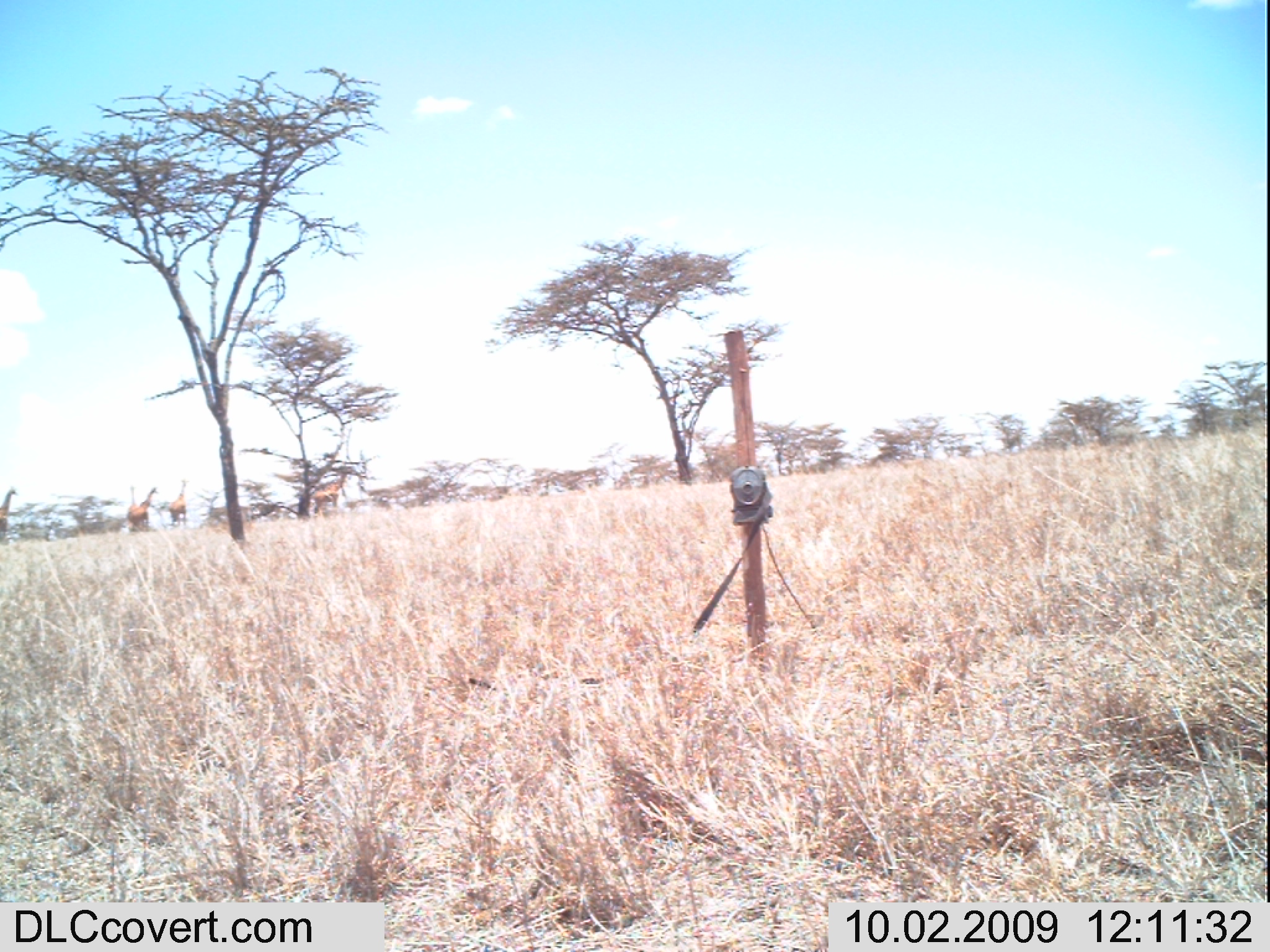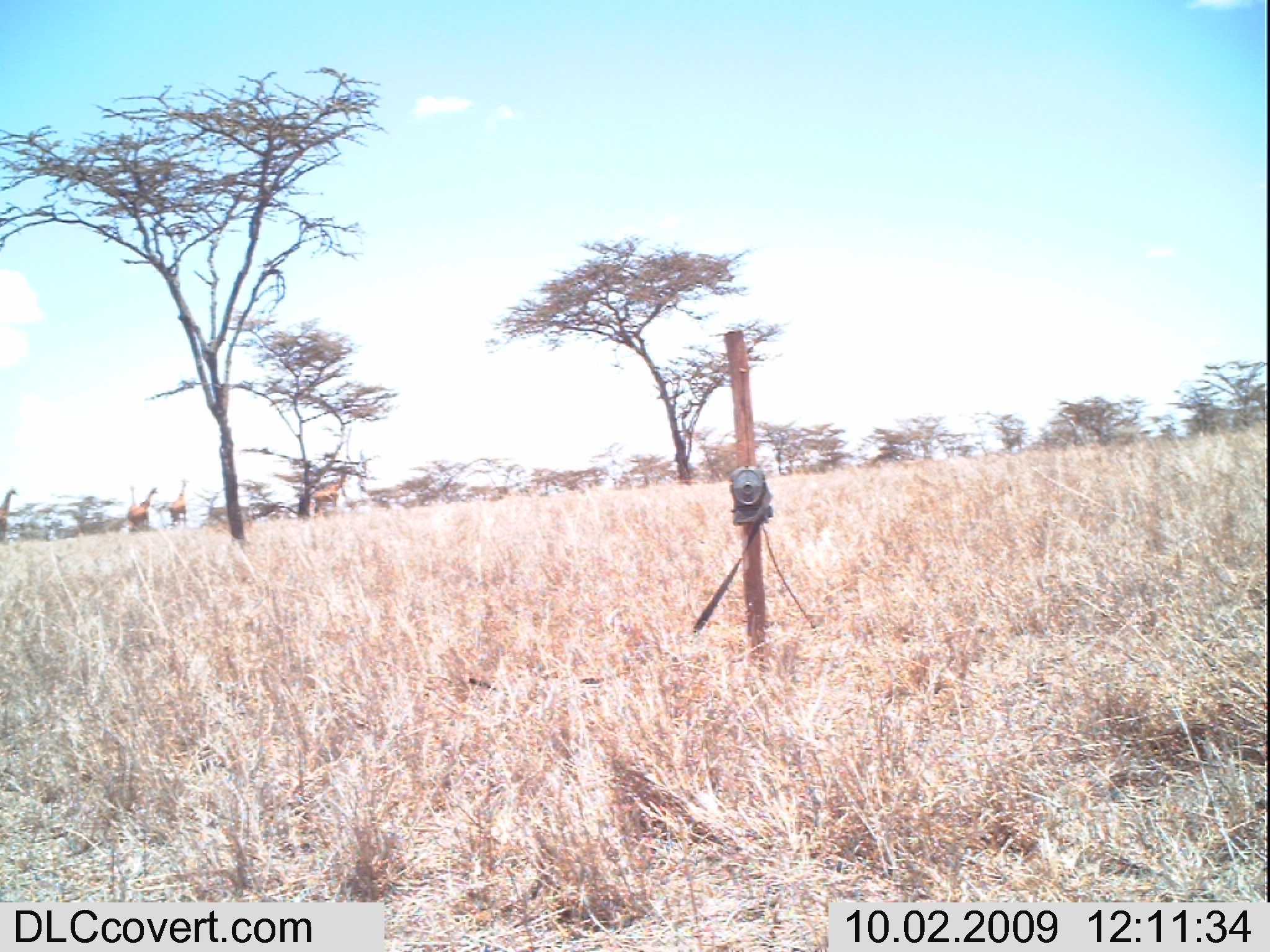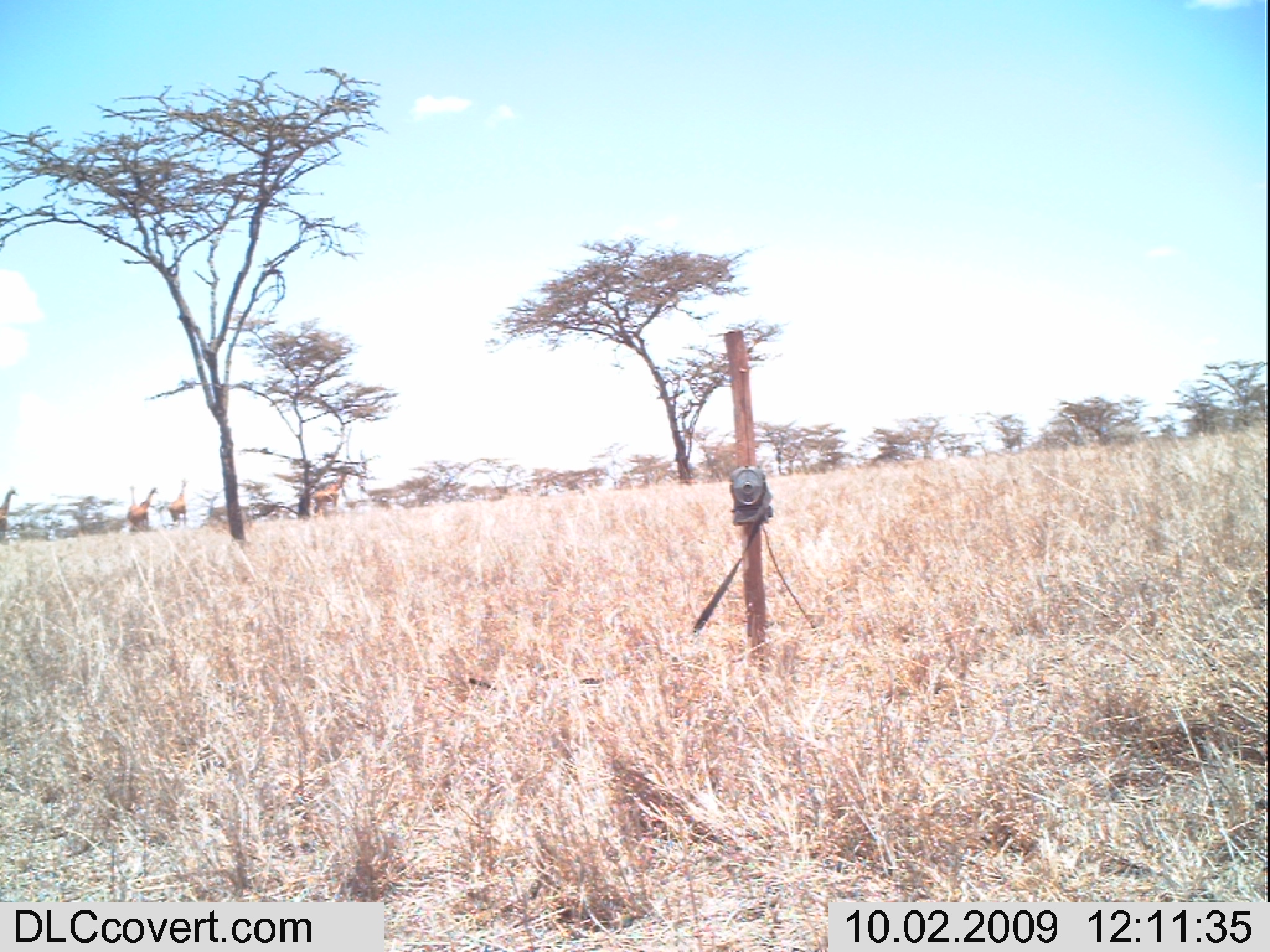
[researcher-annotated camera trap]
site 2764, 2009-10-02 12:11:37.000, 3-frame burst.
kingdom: Animalia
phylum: Chordata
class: Mammalia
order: Artiodactyla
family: Giraffidae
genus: Giraffa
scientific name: Giraffa camelopardalis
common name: giraffe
Giraffa camelopardalis (giraffe), count 5.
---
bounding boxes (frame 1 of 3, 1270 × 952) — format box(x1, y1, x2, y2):
giraffa camelopardalis: box(312, 476, 345, 520); box(134, 485, 155, 532); box(169, 478, 186, 529); box(124, 486, 139, 531); box(0, 487, 12, 541)